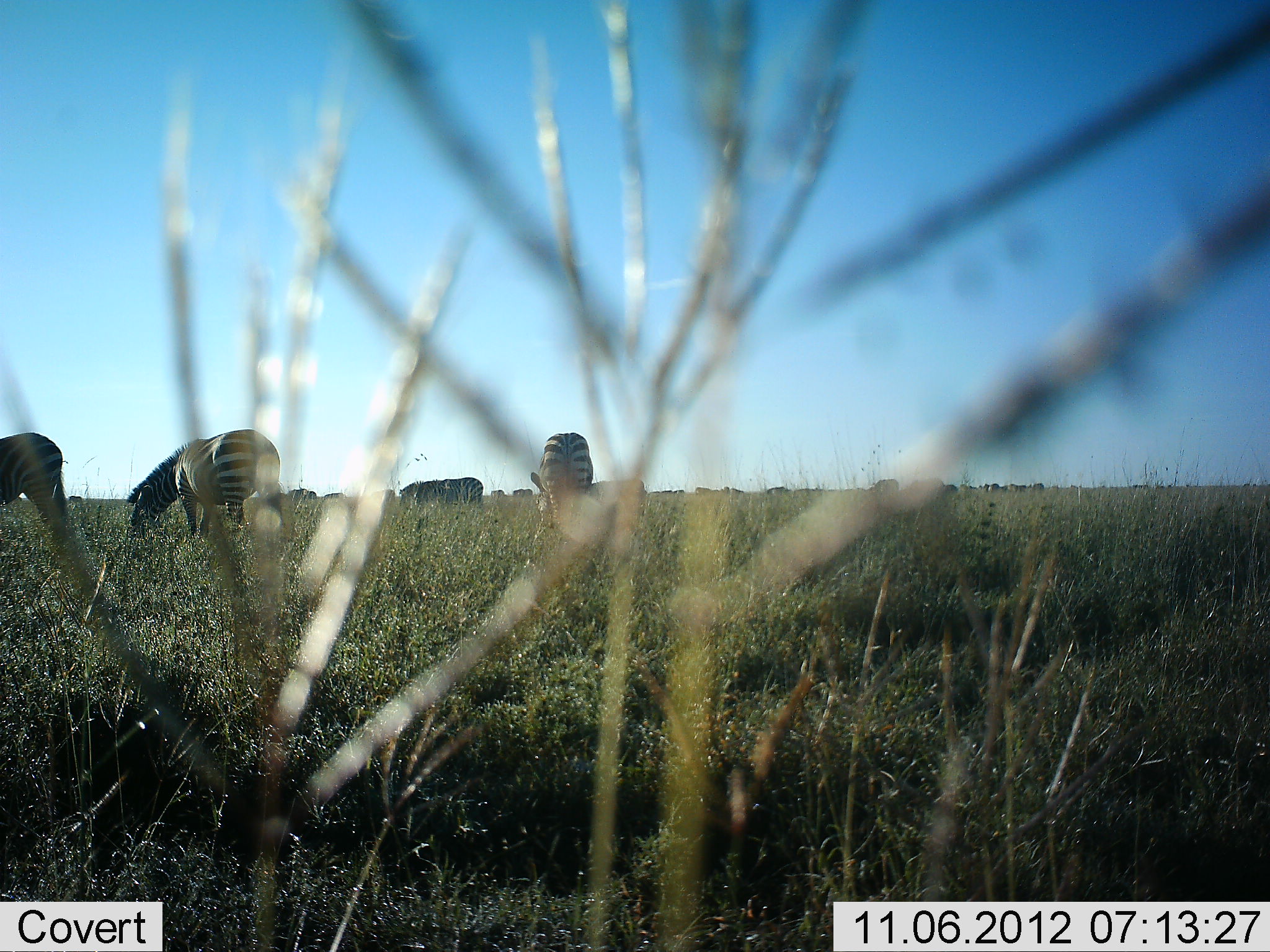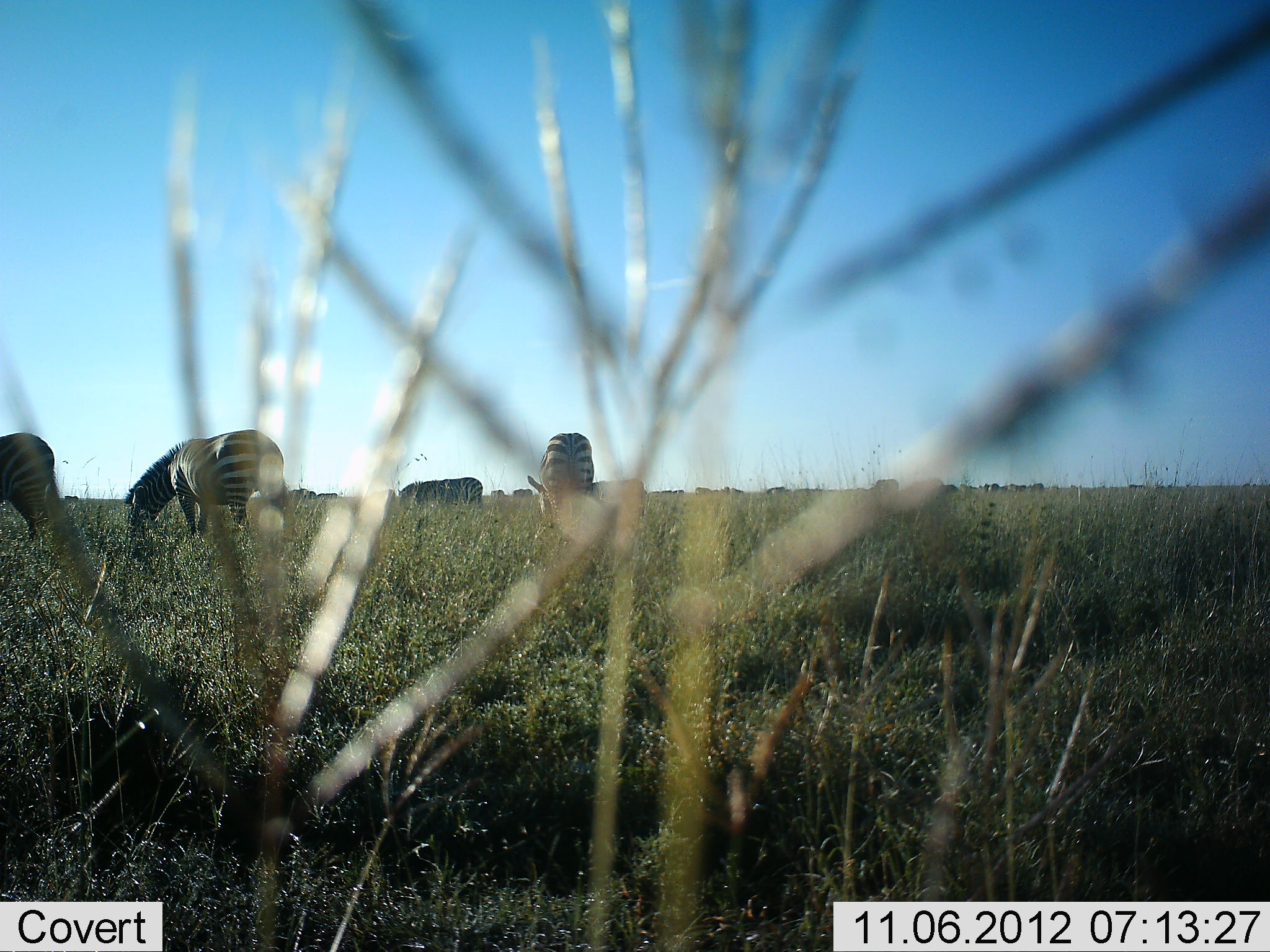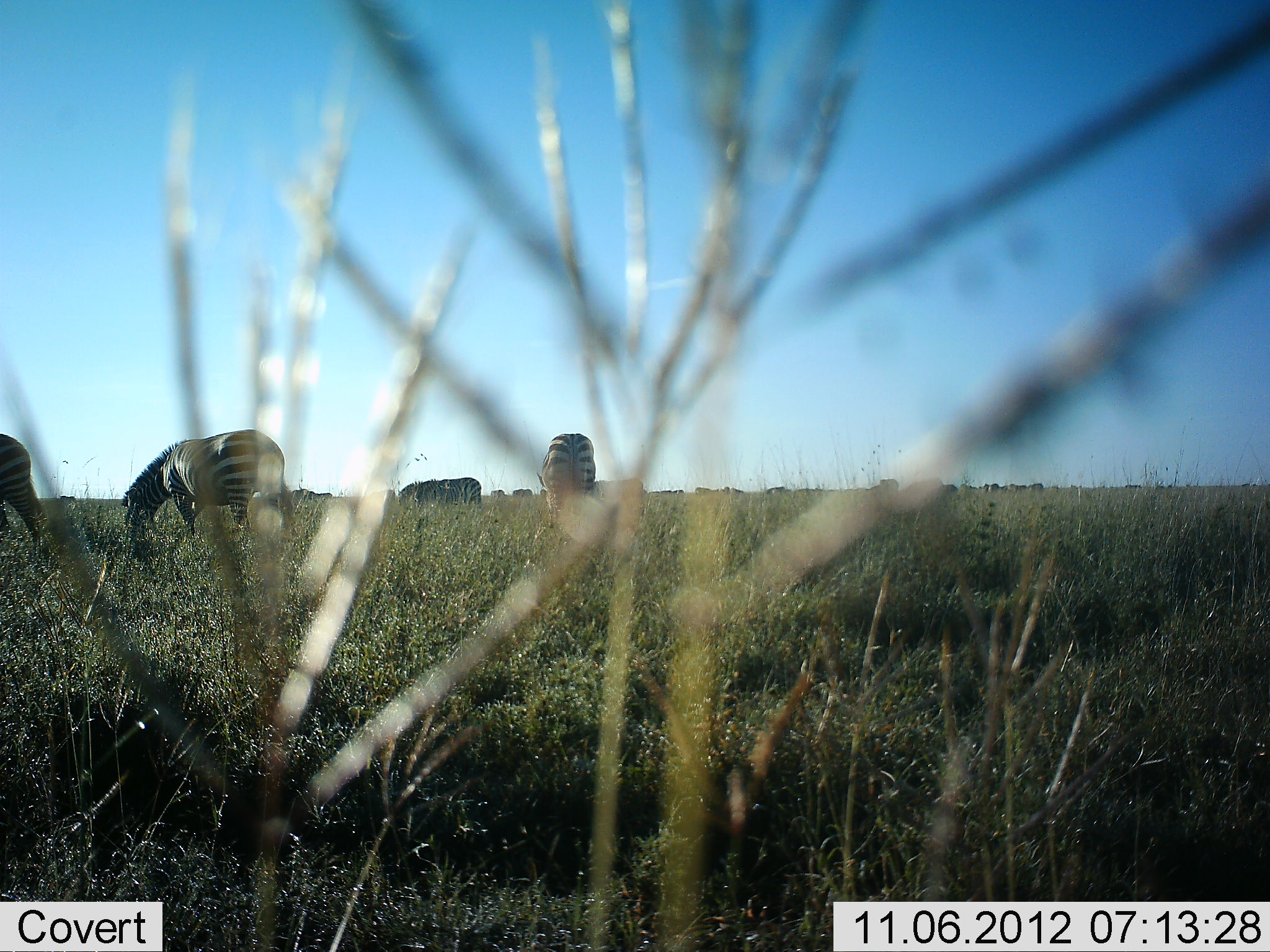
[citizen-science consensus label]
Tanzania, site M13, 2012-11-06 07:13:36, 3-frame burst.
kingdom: Animalia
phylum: Chordata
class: Mammalia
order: Perissodactyla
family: Equidae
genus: Equus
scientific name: Equus quagga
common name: plains zebra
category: zebra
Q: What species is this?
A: Zebra (plains zebra) (Equus quagga).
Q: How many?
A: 4.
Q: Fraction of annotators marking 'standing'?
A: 30%.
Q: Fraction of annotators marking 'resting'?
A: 0%.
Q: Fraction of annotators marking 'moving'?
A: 10%.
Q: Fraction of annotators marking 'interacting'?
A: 10%.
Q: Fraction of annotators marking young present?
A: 0%.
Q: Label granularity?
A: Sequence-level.